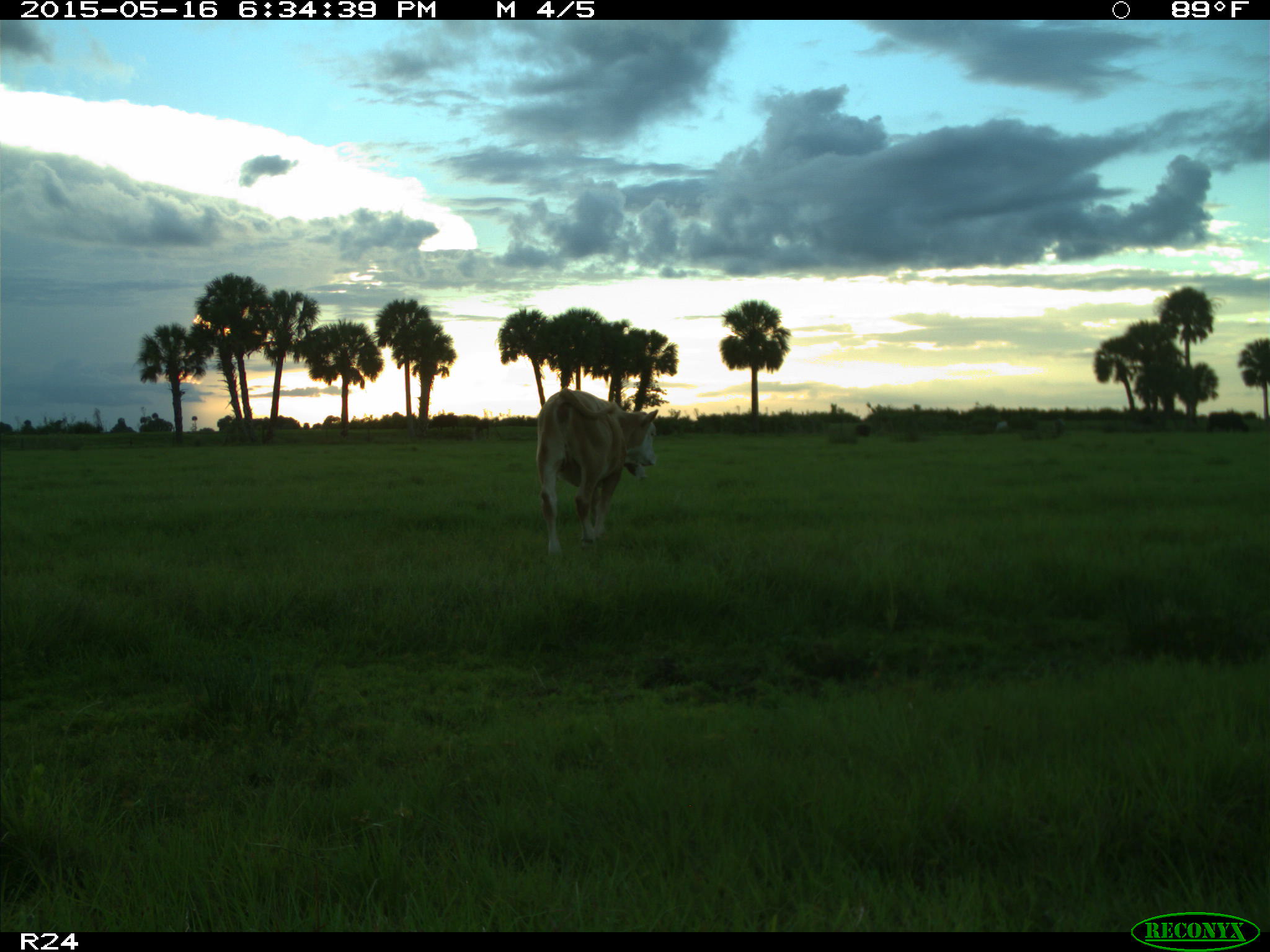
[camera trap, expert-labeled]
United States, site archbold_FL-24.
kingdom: Animalia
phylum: Chordata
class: Mammalia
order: Artiodactyla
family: Bovidae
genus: Bos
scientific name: Bos taurus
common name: domestic cow